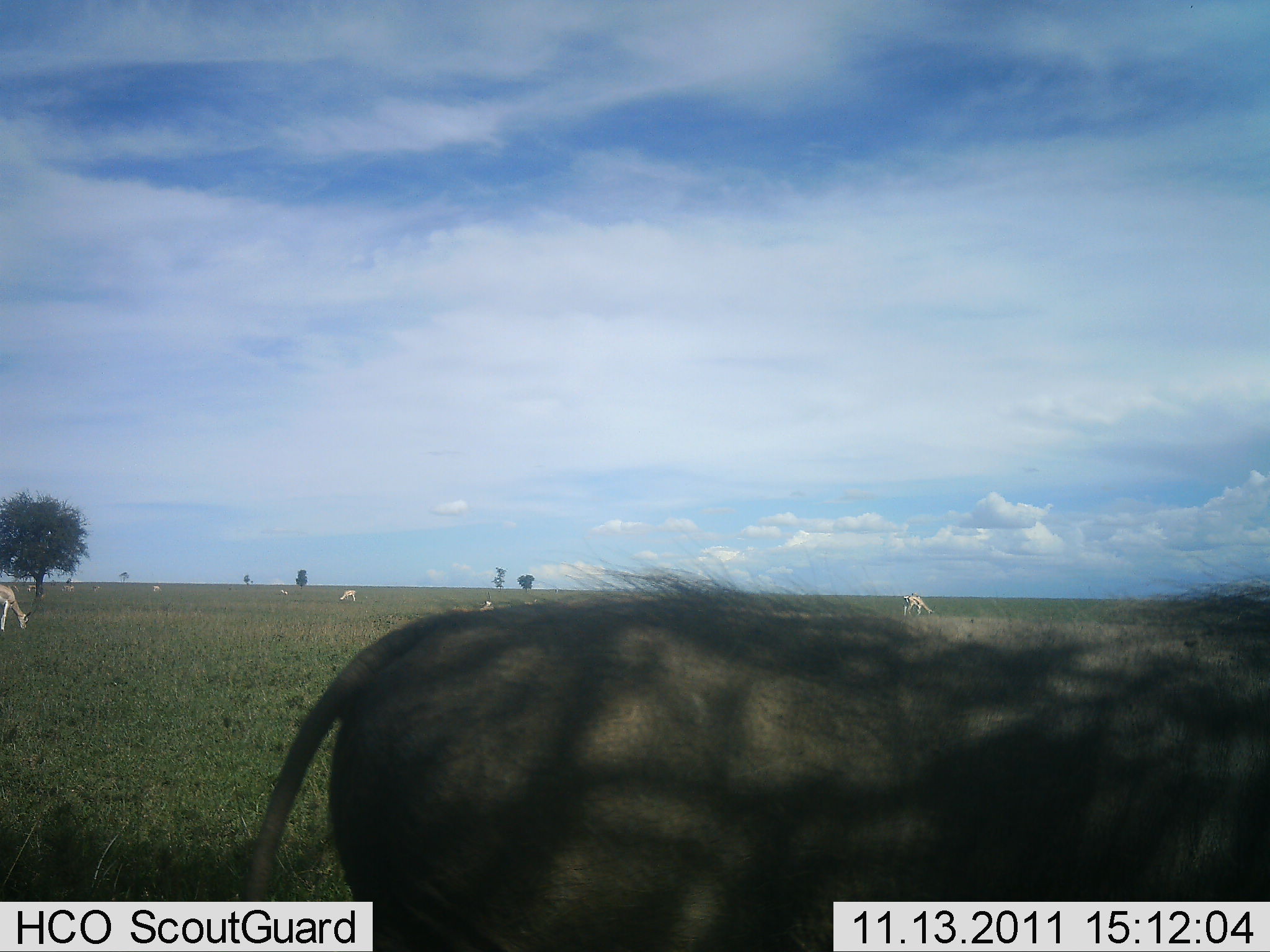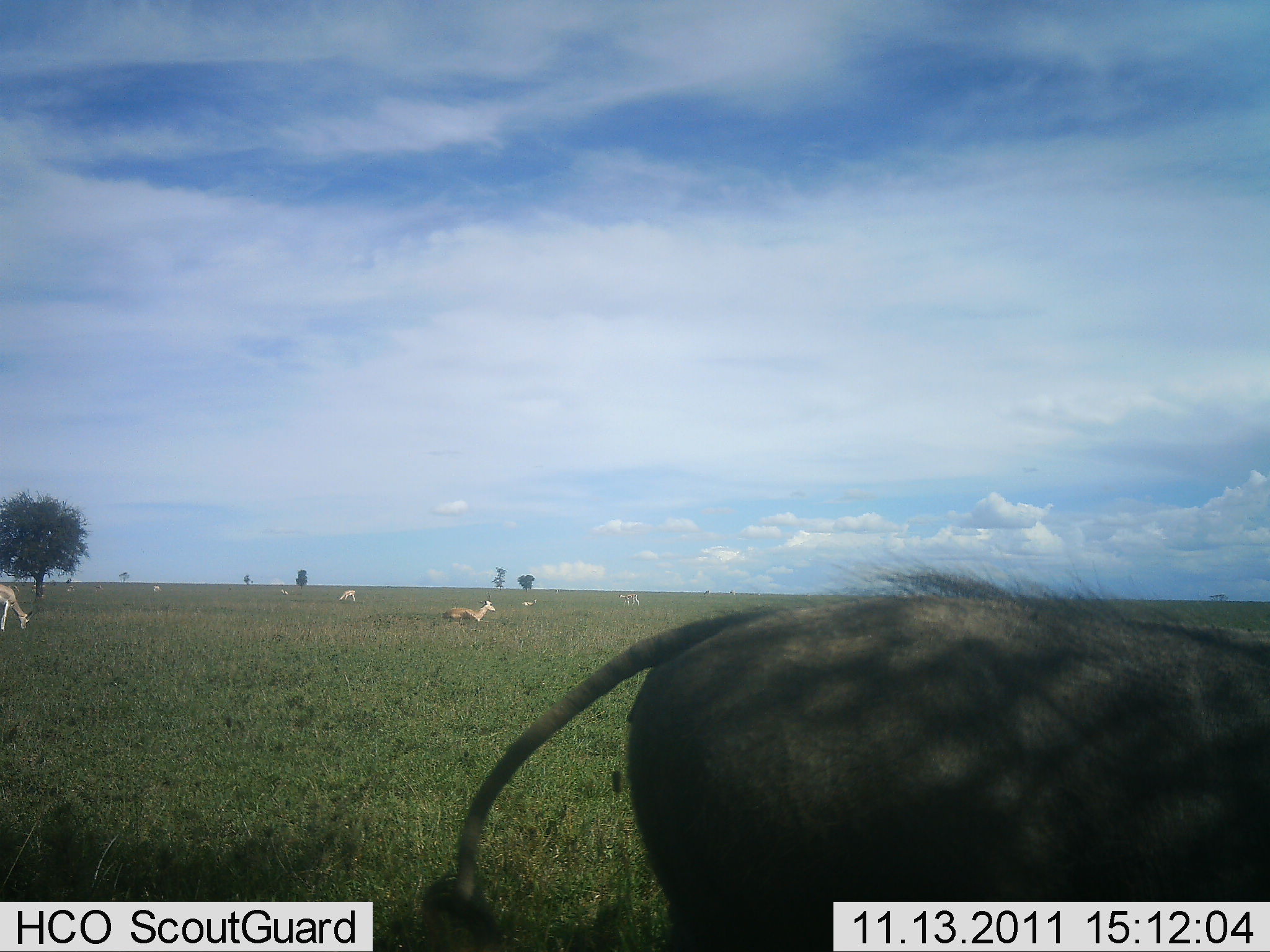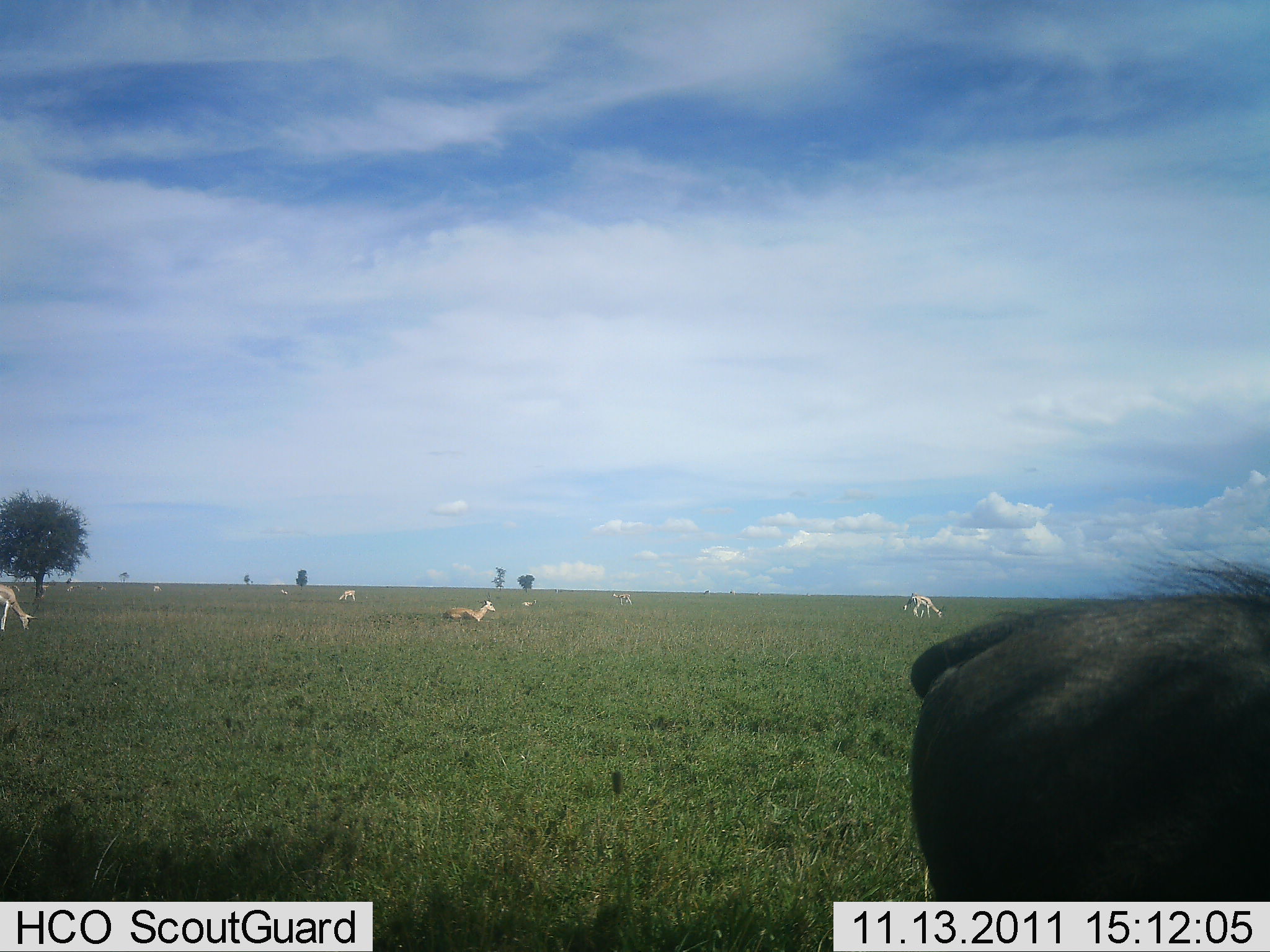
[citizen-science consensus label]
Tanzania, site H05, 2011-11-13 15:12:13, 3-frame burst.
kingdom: Animalia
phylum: Chordata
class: Mammalia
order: Artiodactyla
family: Bovidae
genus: Nanger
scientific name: Nanger granti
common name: grant's gazelle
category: gazellegrants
Gazellegrants (grant's gazelle) (Nanger granti), count 11-50. Behavior (volunteer vote fractions): standing 75%, resting 50%, moving 38%, interacting 0%. Young present (vote fraction): 0%. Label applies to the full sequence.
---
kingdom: Animalia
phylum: Chordata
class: Mammalia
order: Artiodactyla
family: Suidae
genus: Phacochoerus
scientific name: Phacochoerus africanus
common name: warthog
Warthog (Phacochoerus africanus), count 1. Behavior (volunteer vote fractions): standing 29%, resting 0%, moving 71%, interacting 0%. Young present (vote fraction): 0%. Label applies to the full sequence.